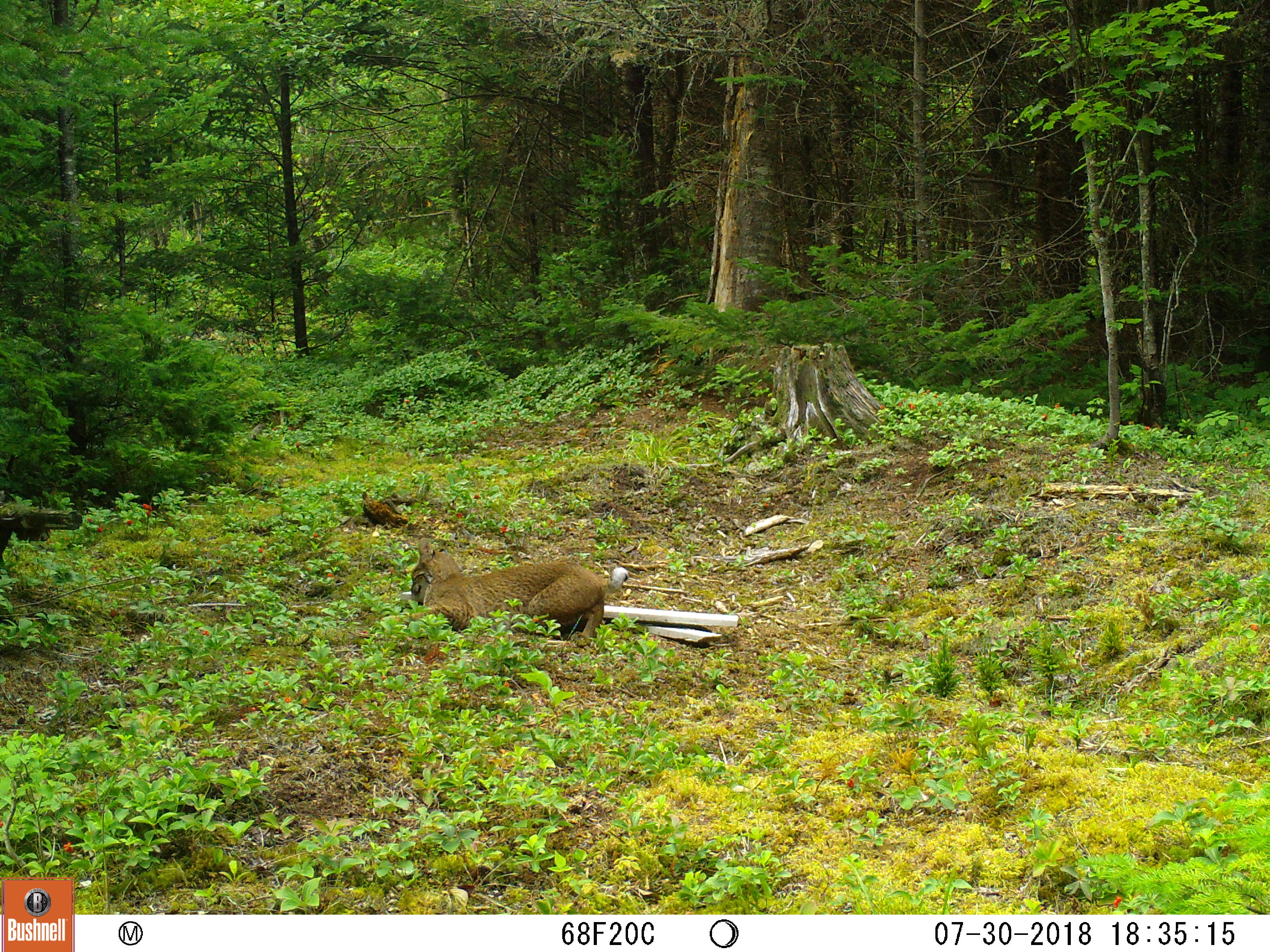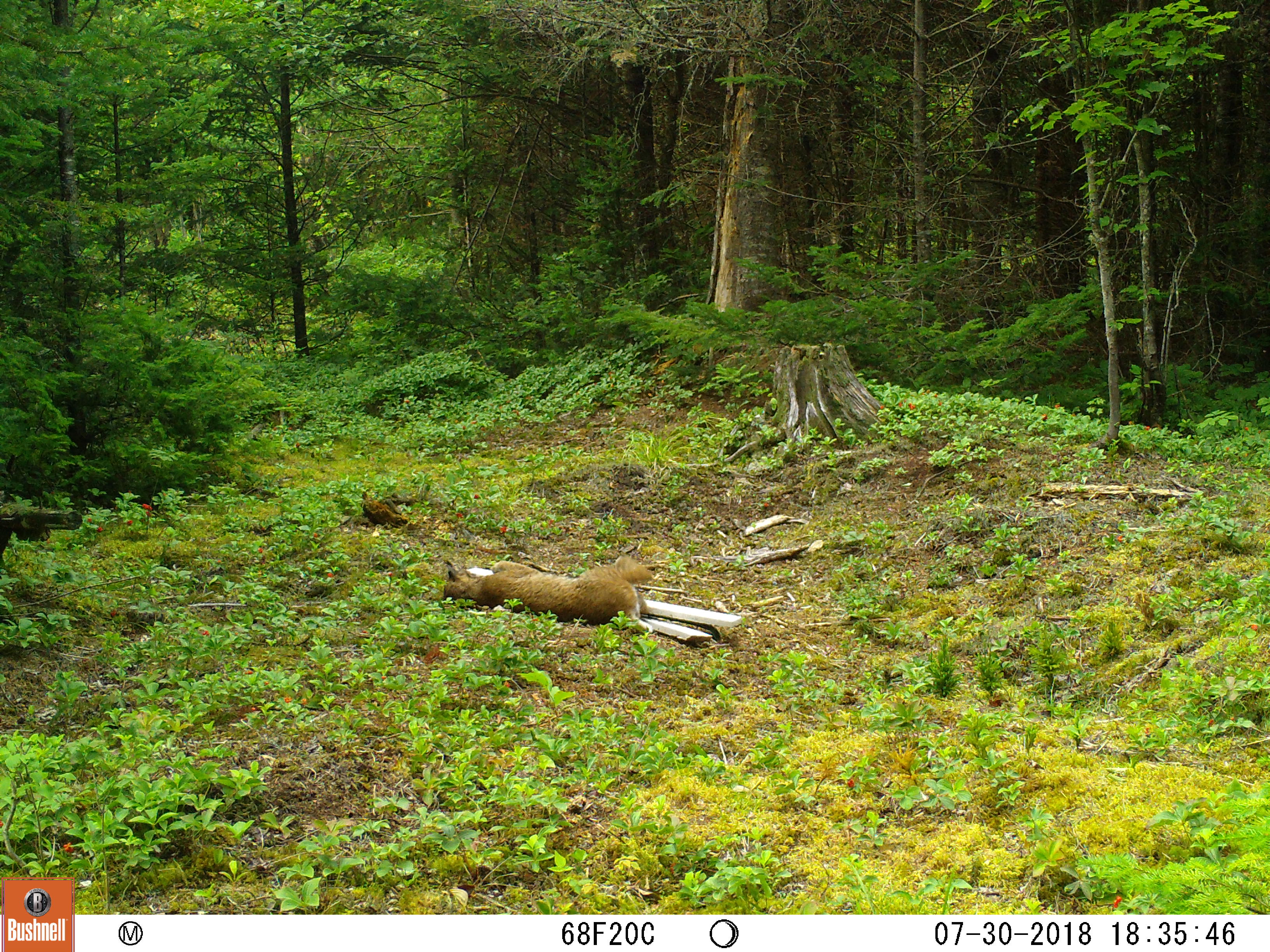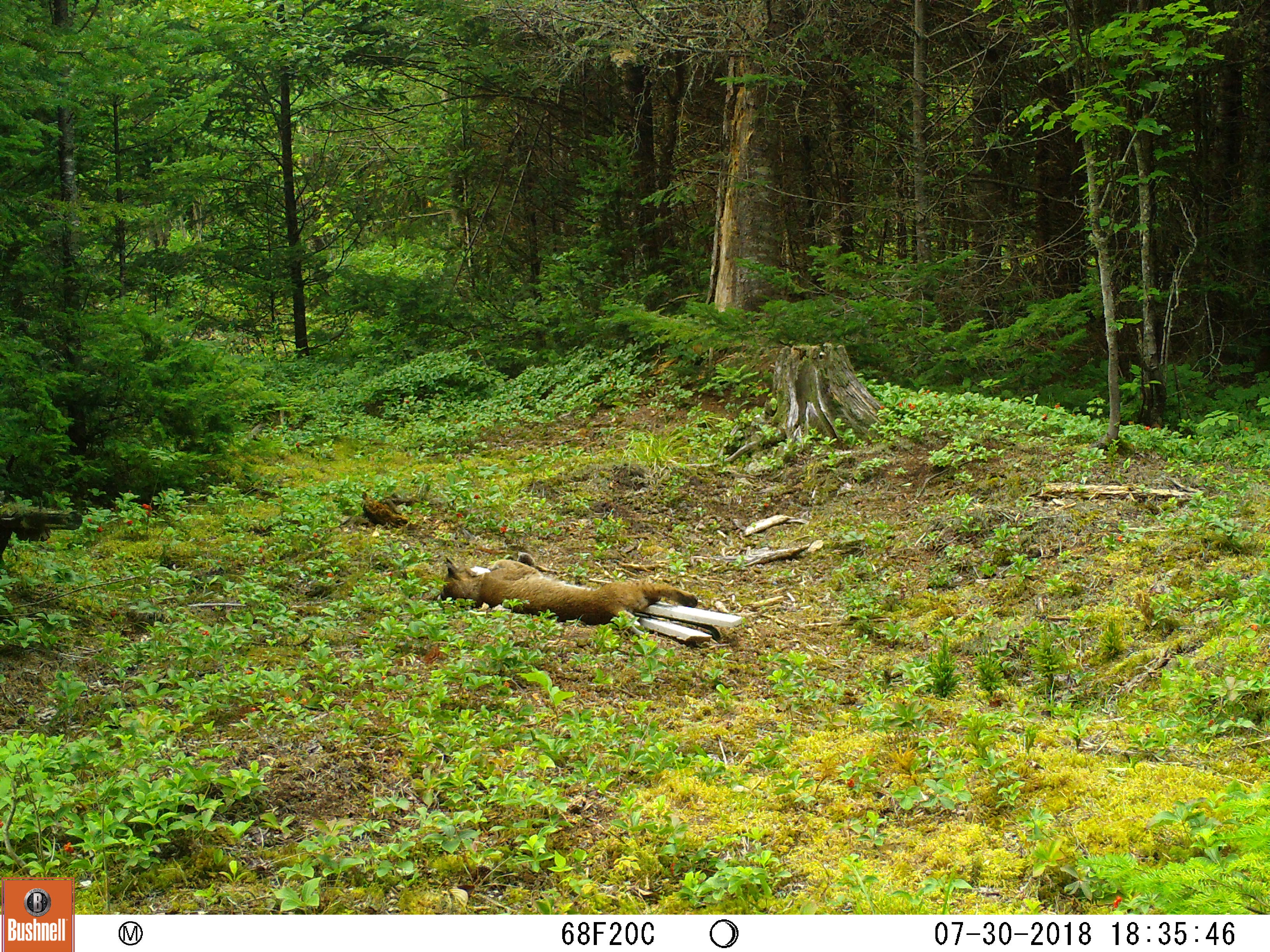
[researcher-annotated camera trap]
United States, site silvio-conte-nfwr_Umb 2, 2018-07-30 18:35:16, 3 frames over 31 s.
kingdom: Animalia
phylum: Chordata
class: Mammalia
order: Carnivora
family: Felidae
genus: Lynx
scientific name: Lynx rufus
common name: bobcat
Bobcat (Lynx rufus).